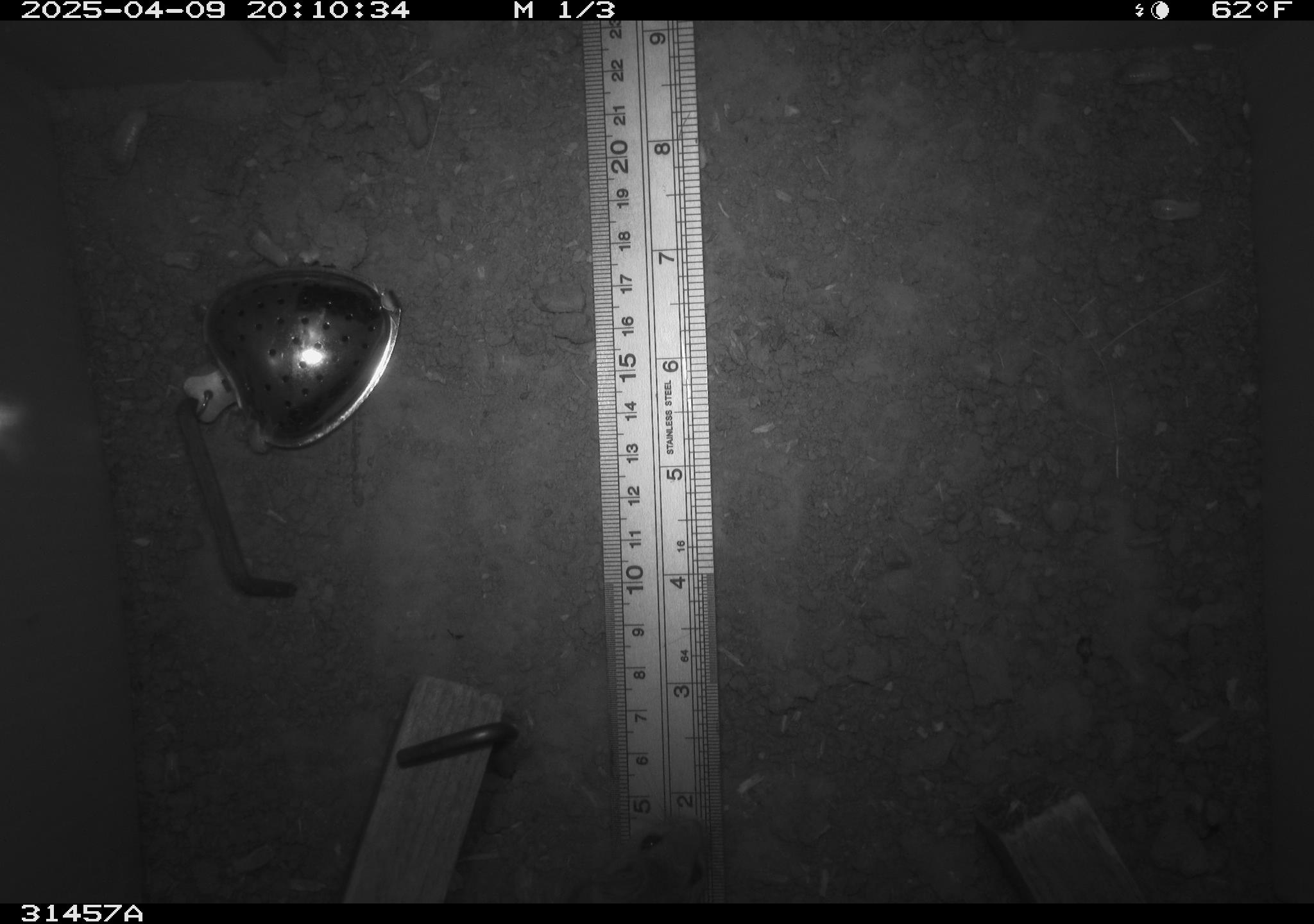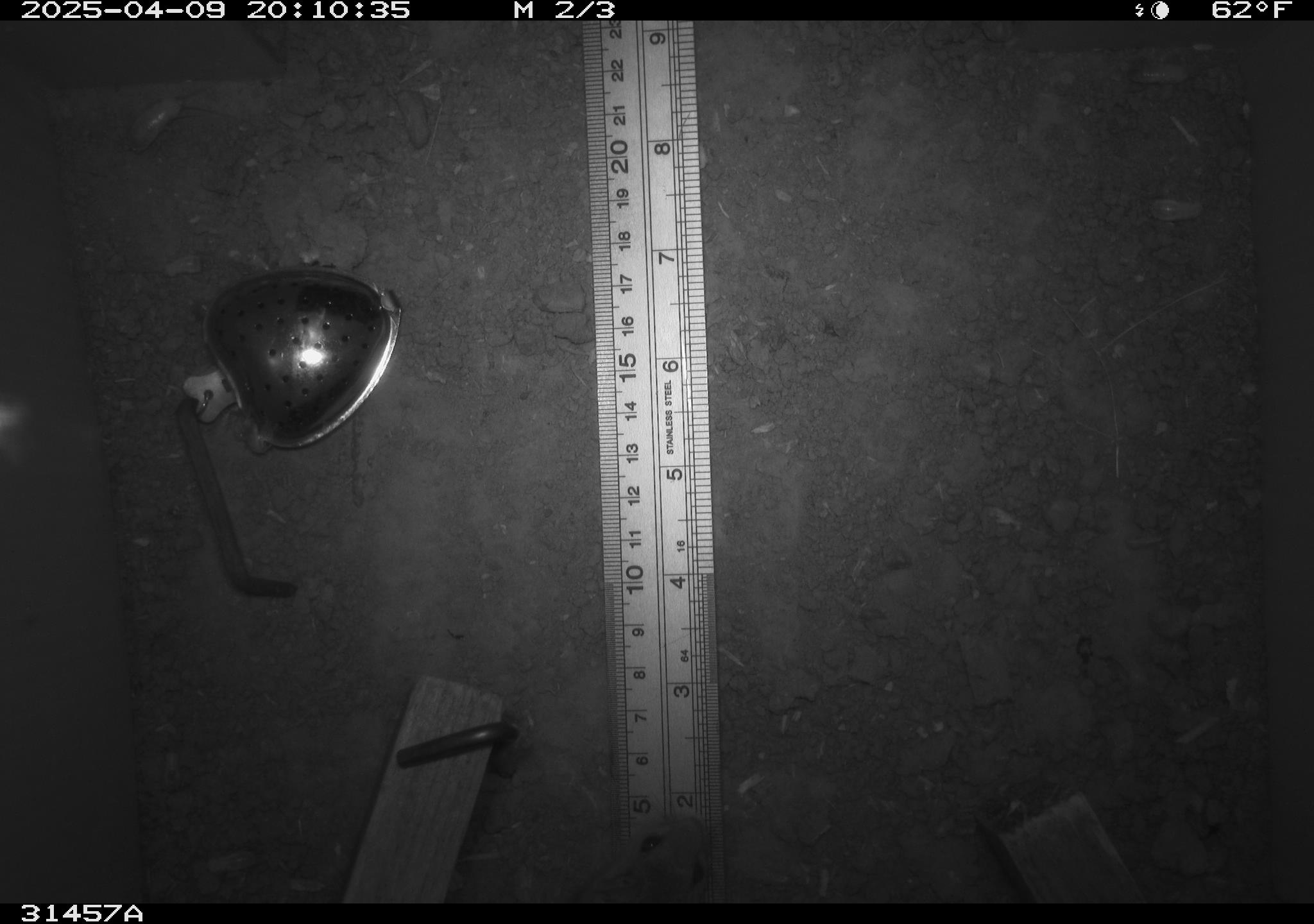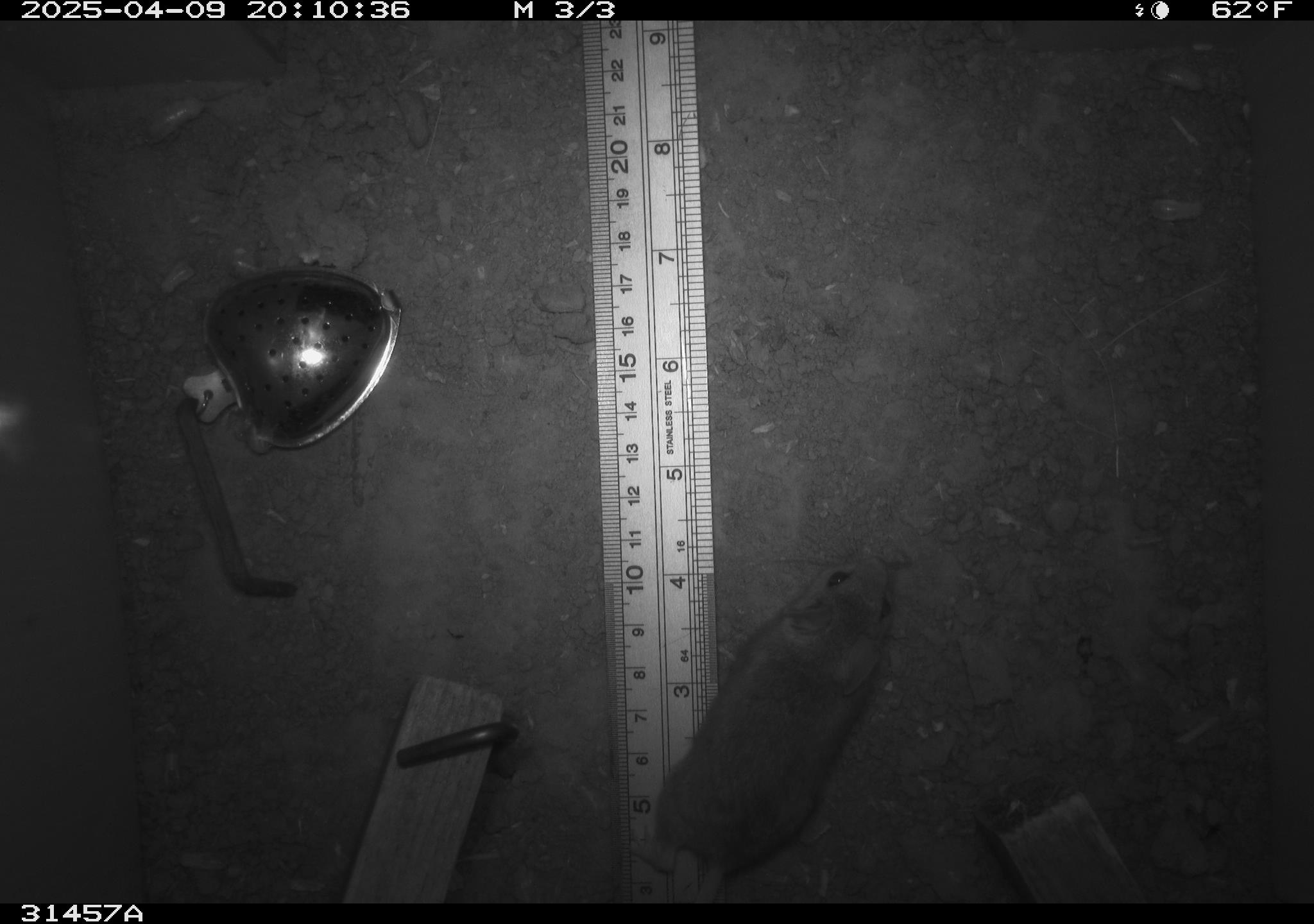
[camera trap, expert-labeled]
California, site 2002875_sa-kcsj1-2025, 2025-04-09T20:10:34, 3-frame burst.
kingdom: Animalia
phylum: Chordata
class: Mammalia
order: Rodentia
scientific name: Rodentia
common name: rodent